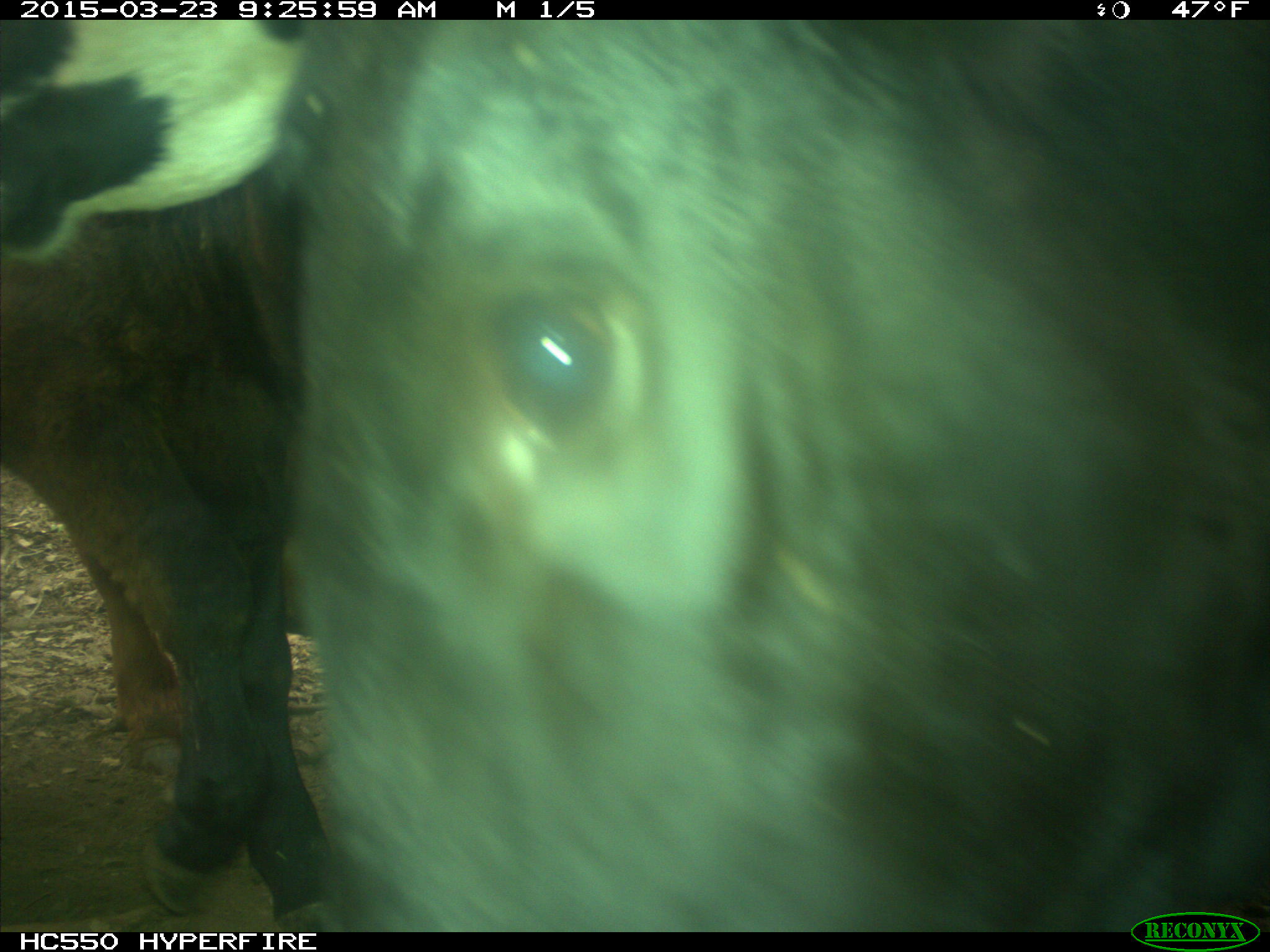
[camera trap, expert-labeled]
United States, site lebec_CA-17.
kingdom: Animalia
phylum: Chordata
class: Mammalia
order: Artiodactyla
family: Bovidae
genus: Bos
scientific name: Bos taurus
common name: domestic cow